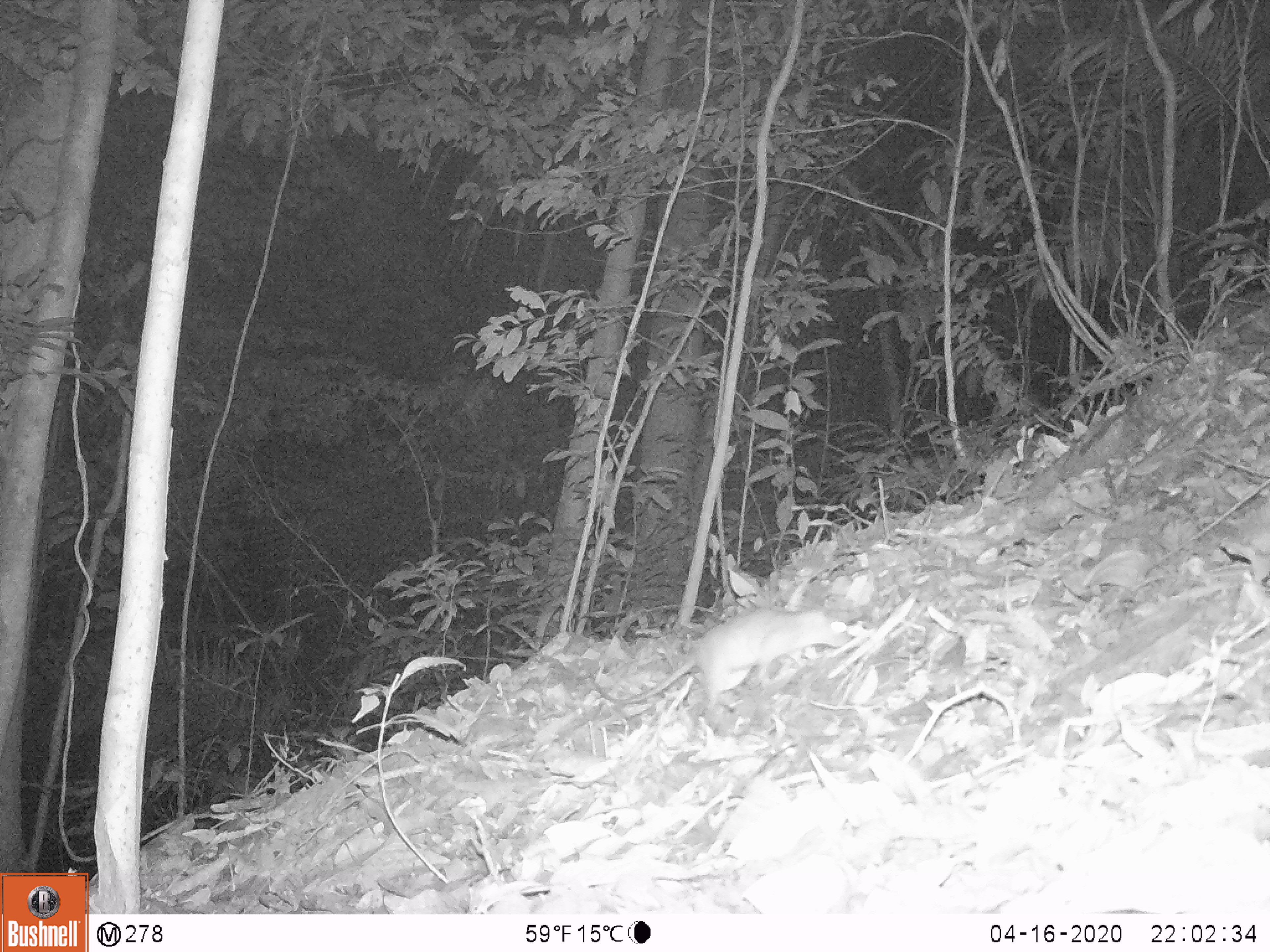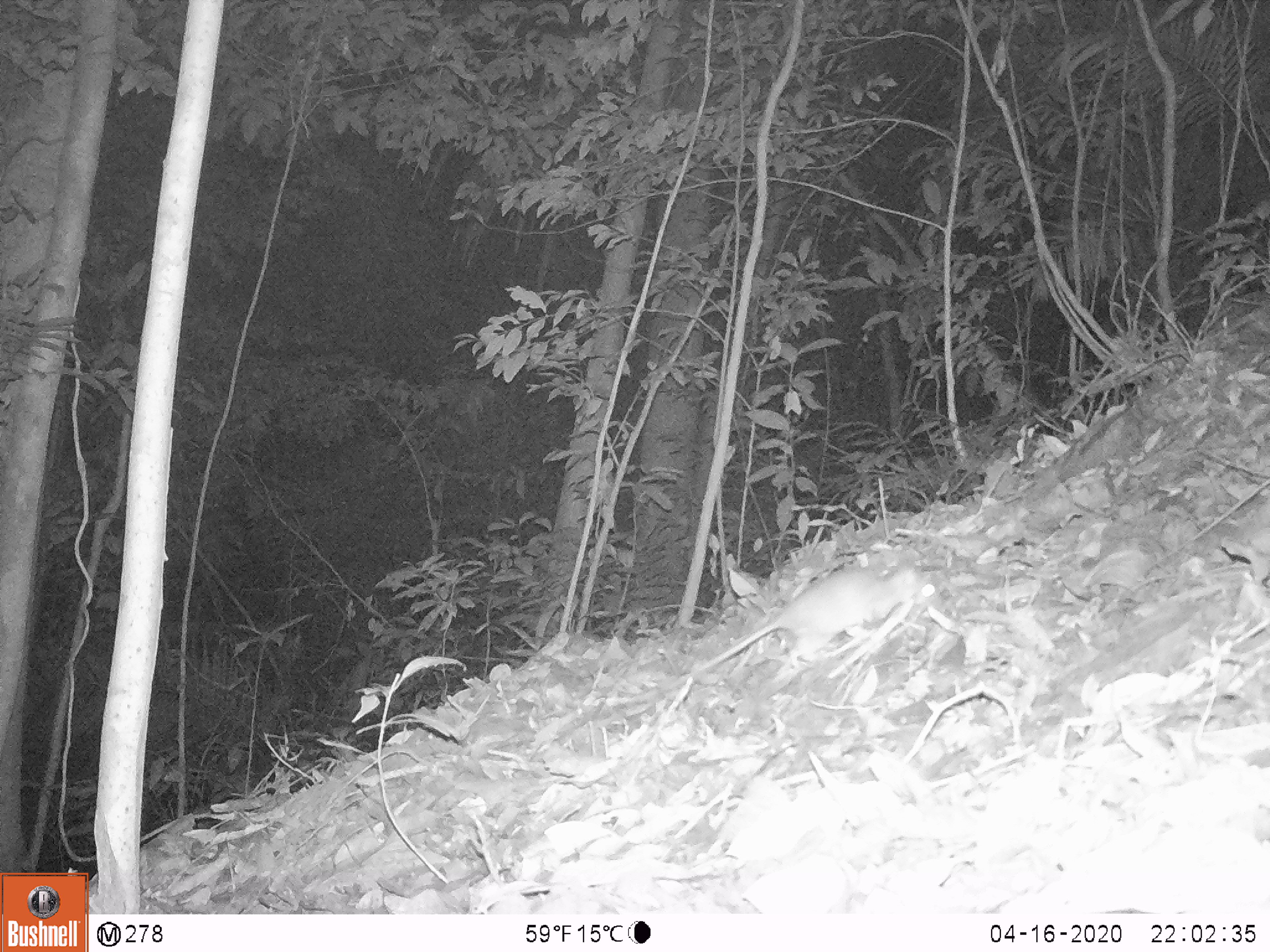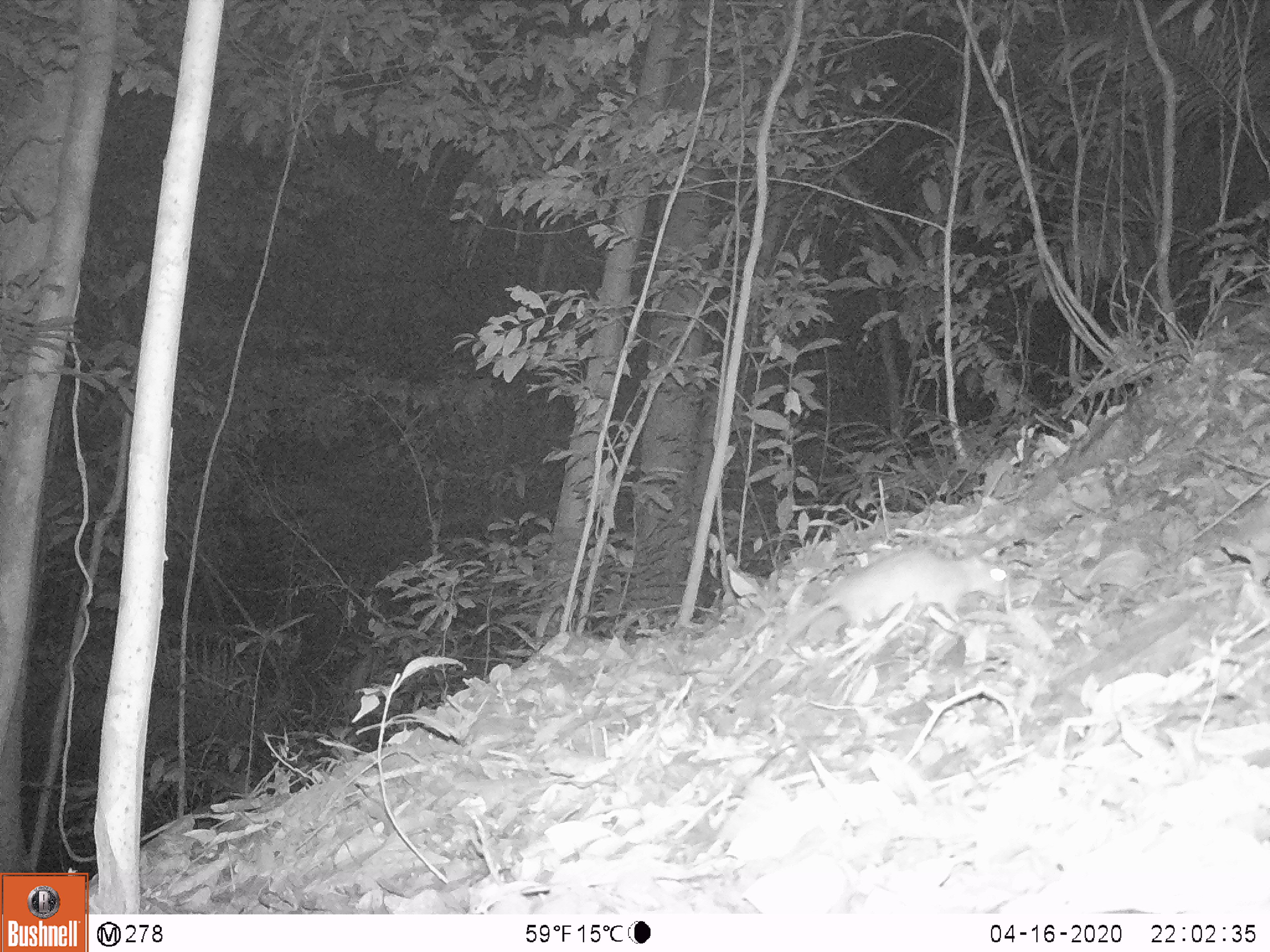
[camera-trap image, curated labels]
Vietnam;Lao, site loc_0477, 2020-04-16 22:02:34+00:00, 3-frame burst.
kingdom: Animalia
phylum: Chordata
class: Mammalia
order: Rodentia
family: Muridae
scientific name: Muridae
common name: old-world mice and rats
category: unidentified murid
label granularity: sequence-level